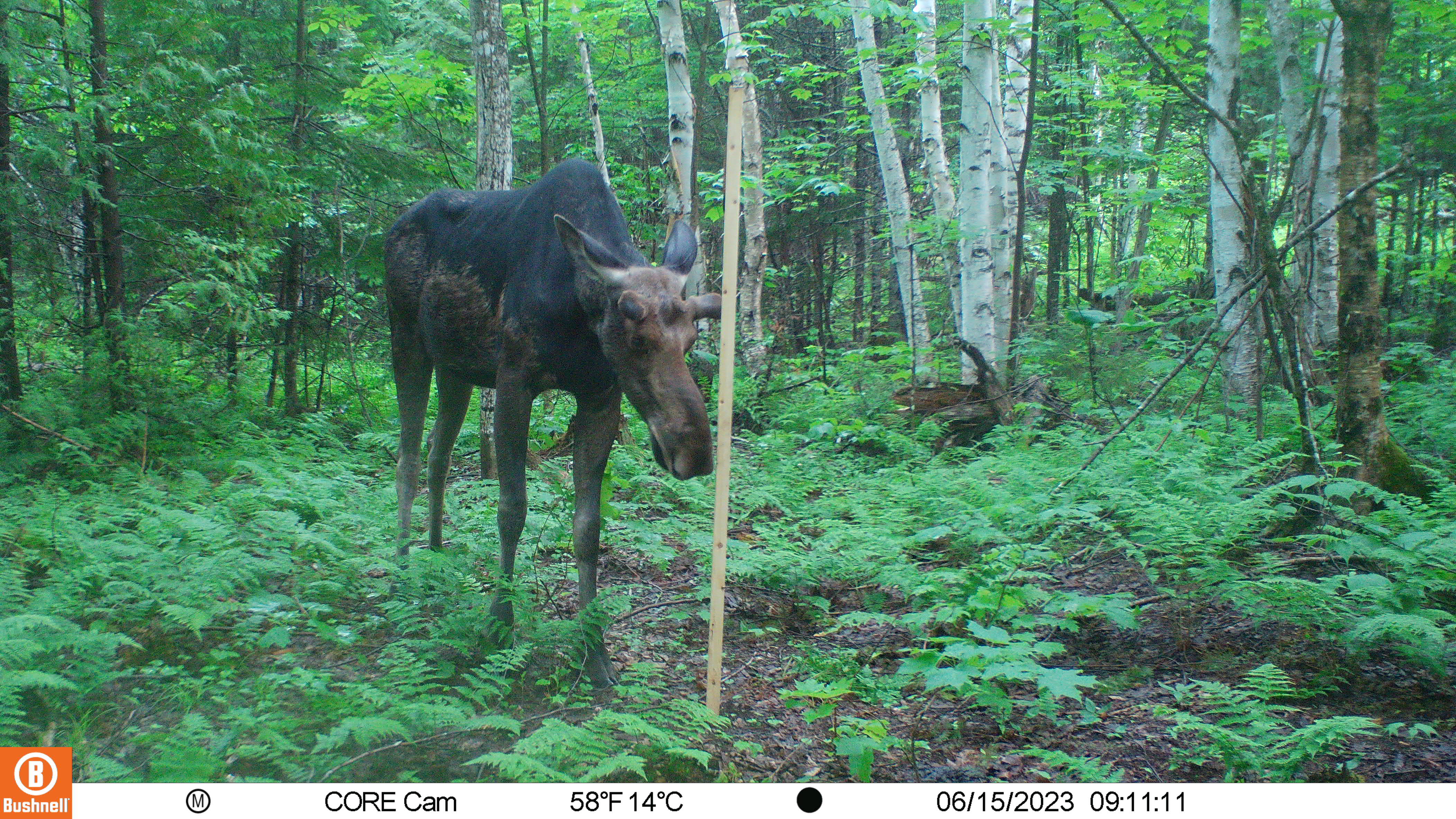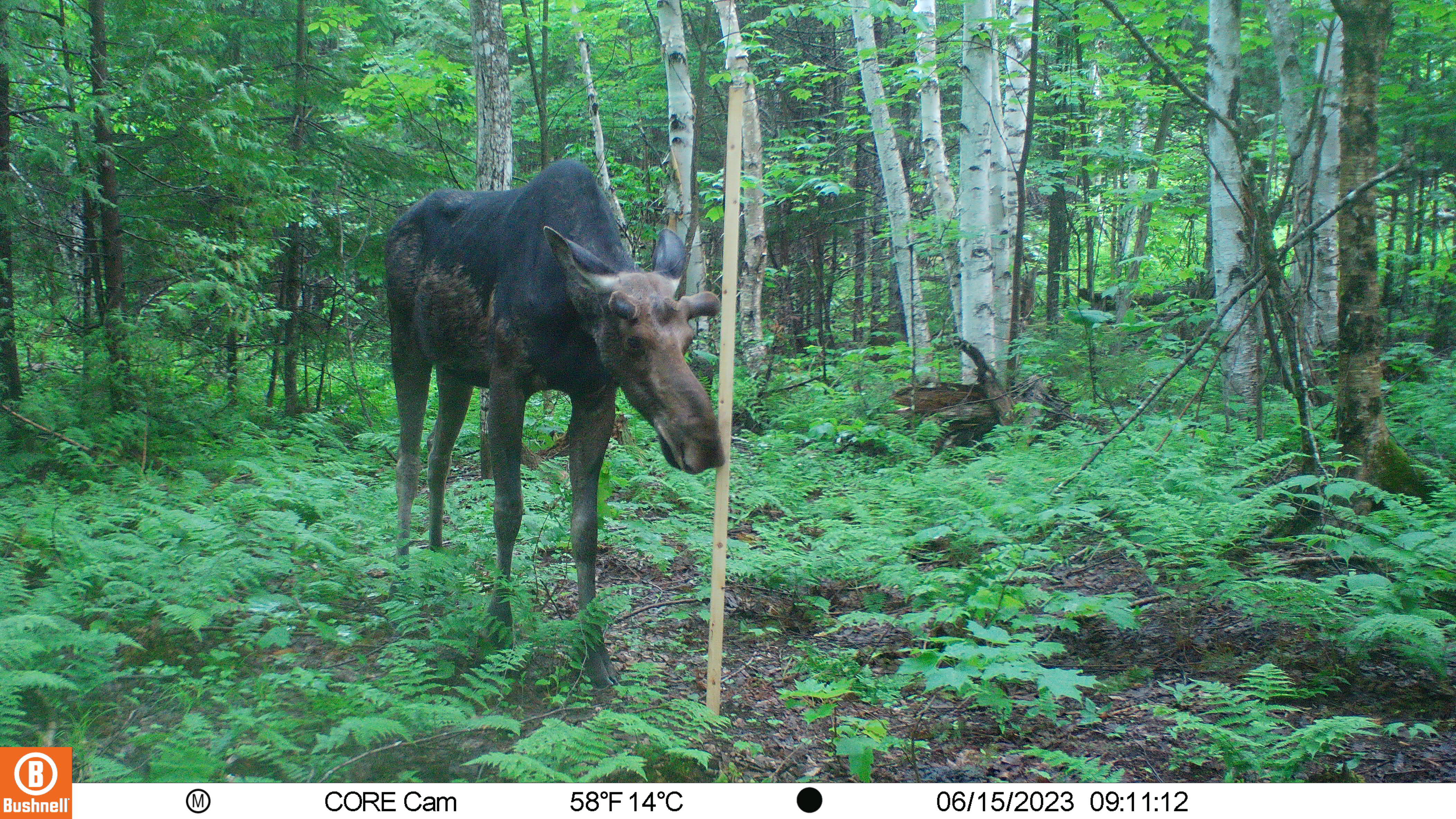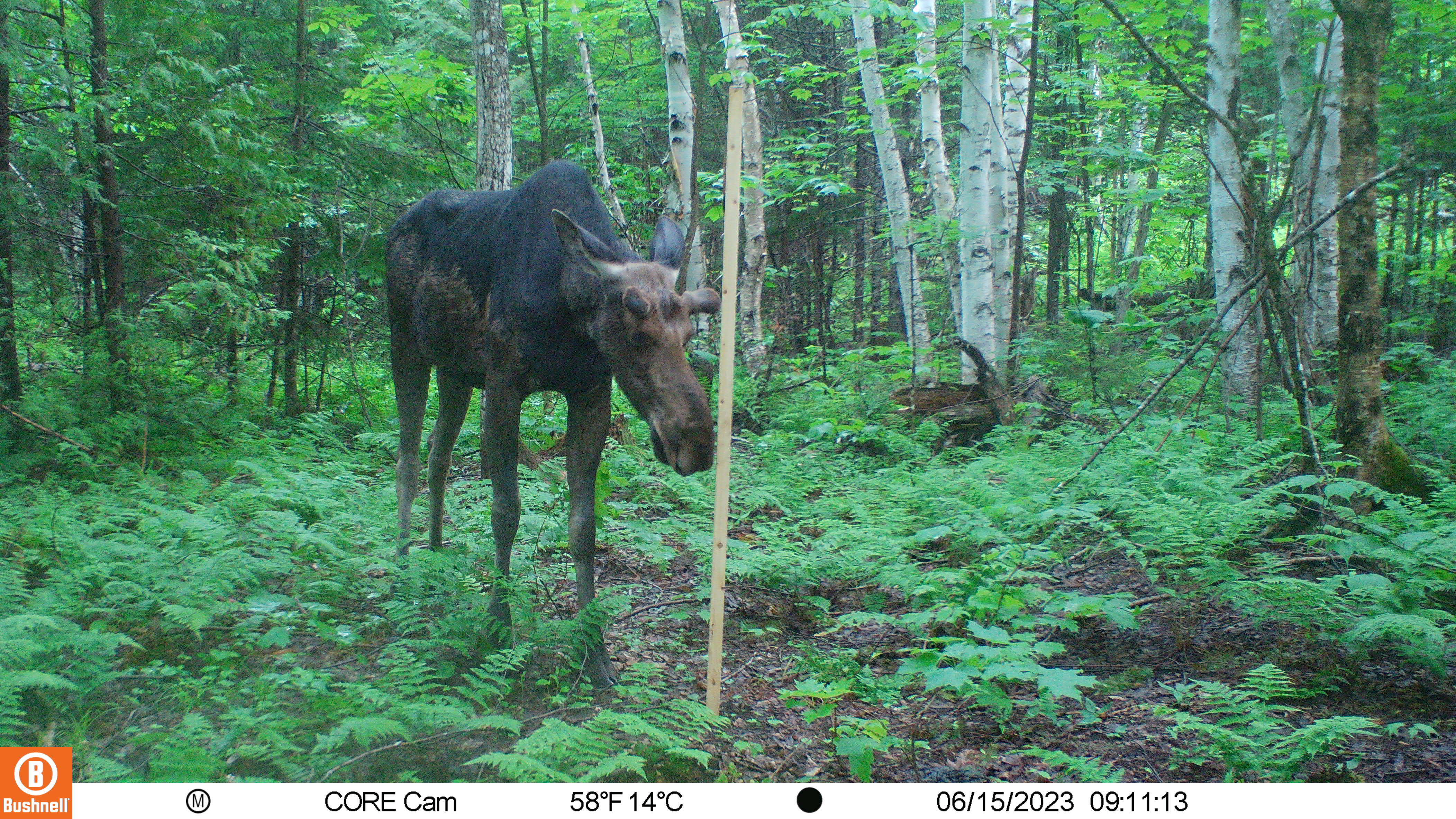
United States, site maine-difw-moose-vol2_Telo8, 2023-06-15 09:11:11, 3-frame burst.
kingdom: Animalia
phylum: Chordata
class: Mammalia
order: Artiodactyla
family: Cervidae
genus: Alces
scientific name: Alces alces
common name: moose